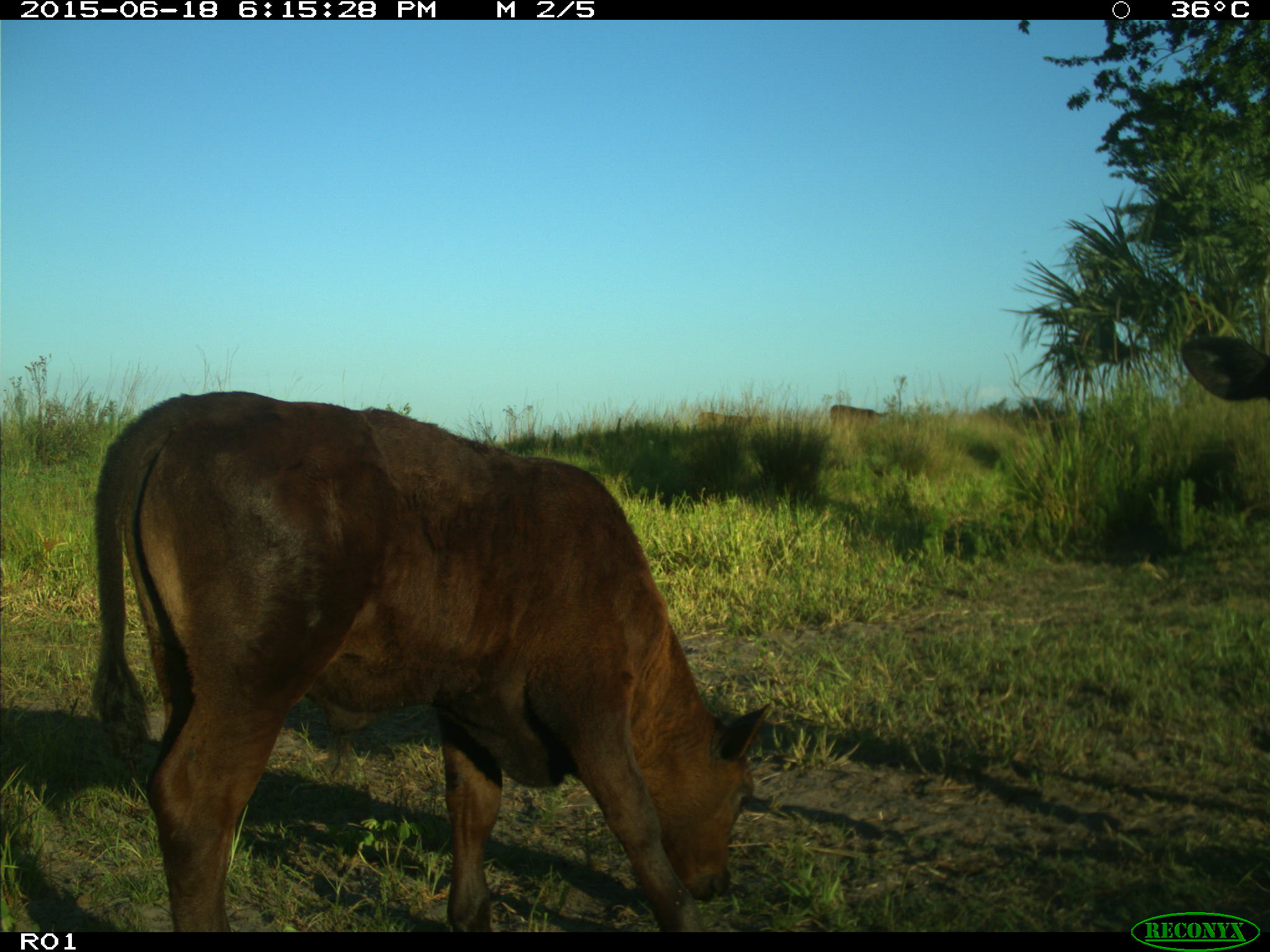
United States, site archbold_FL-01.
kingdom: Animalia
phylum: Chordata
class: Mammalia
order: Artiodactyla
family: Bovidae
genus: Bos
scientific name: Bos taurus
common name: domestic cow